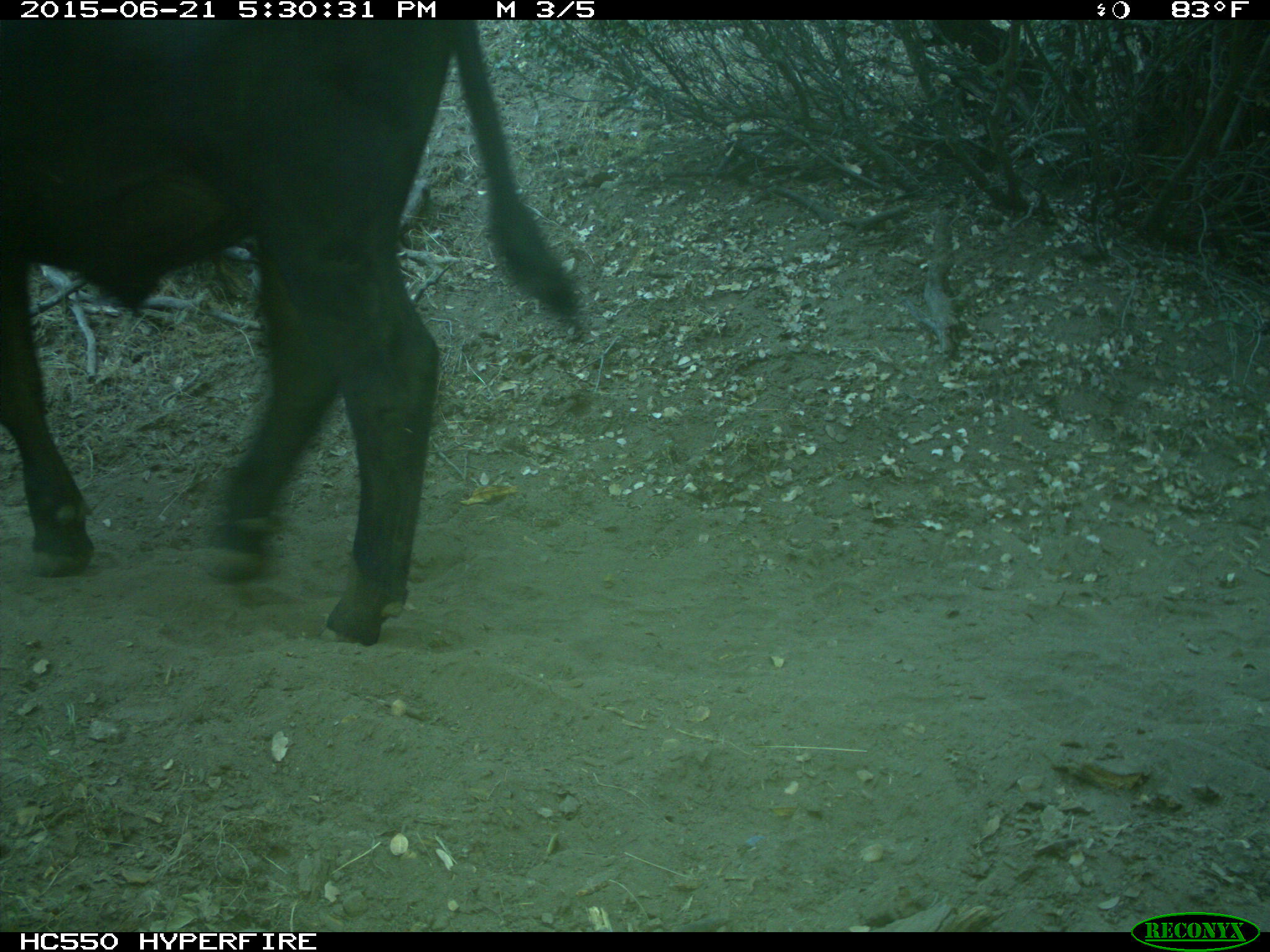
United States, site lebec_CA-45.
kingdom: Animalia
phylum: Chordata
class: Mammalia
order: Artiodactyla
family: Bovidae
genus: Bos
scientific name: Bos taurus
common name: domestic cow